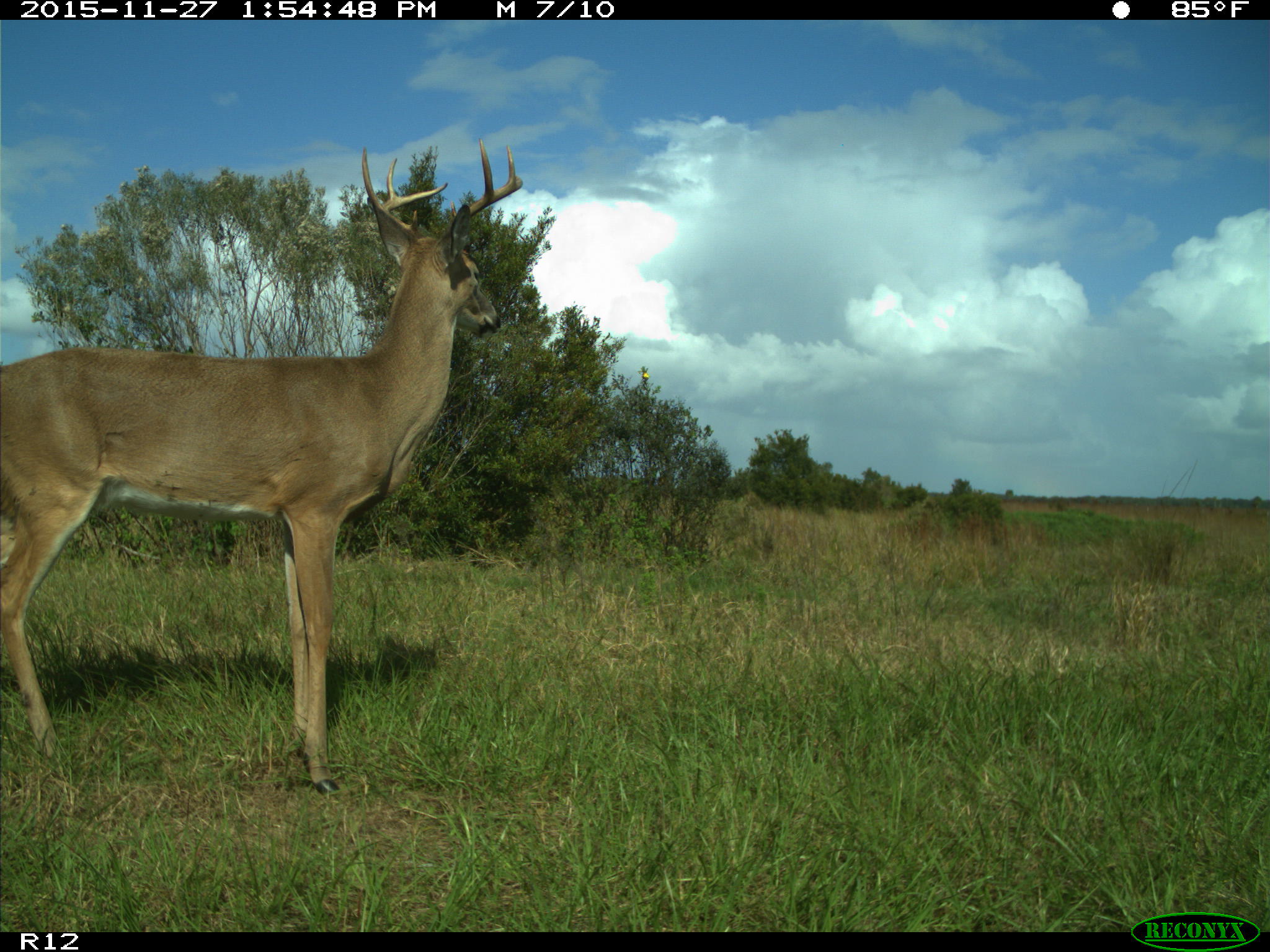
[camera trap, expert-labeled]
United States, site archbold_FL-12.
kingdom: Animalia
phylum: Chordata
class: Mammalia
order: Artiodactyla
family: Cervidae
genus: Odocoileus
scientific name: Odocoileus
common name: deer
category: unidentified deer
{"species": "unidentified deer (deer) (Odocoileus)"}